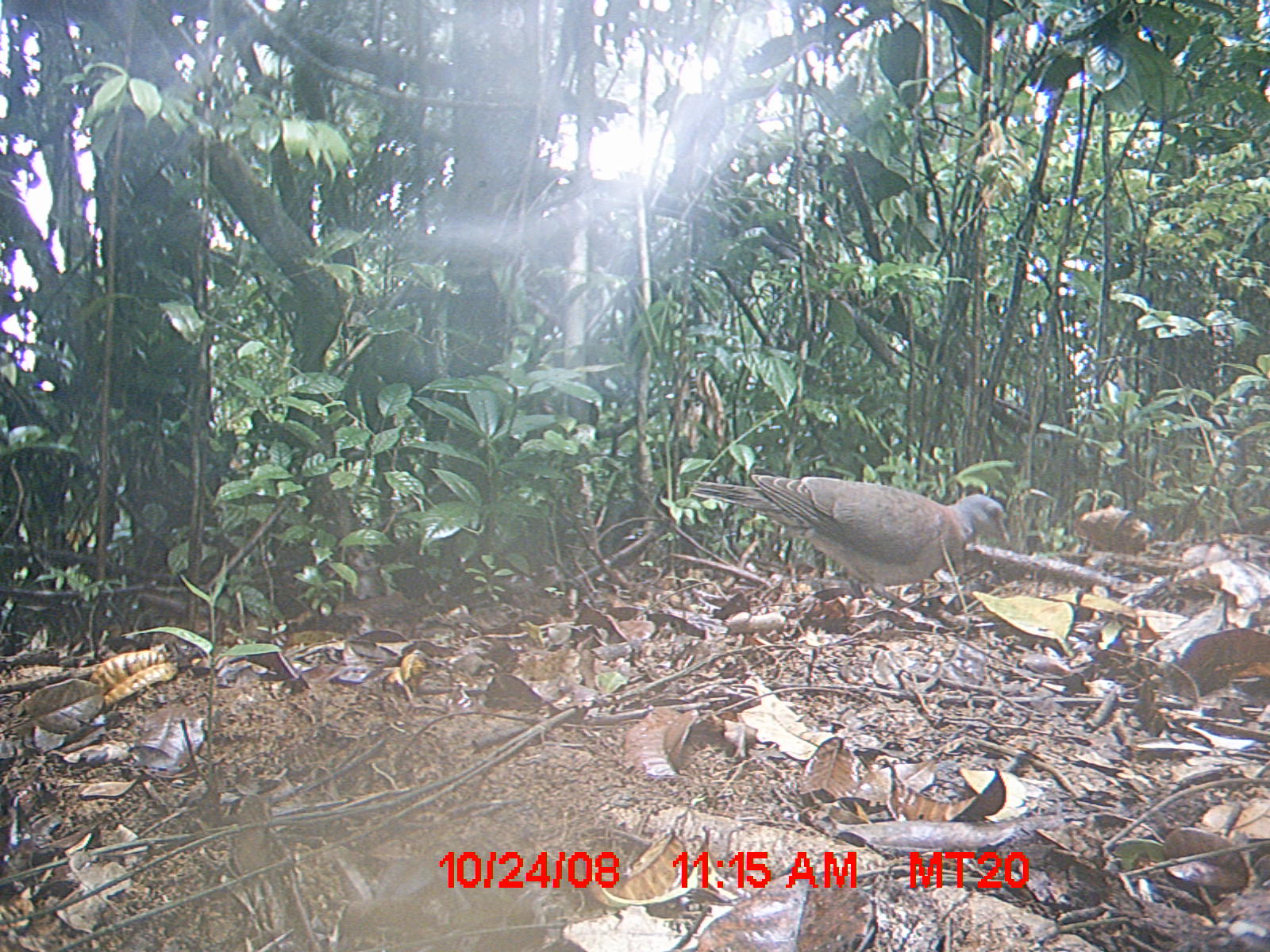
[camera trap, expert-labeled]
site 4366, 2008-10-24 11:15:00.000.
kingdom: Animalia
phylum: Chordata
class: Aves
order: Columbiformes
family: Columbidae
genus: Streptopelia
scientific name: Streptopelia picturata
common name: madagascar turtle-dove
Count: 1.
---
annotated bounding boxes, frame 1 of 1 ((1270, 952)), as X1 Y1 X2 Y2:
streptopelia picturata: 689 471 1011 610